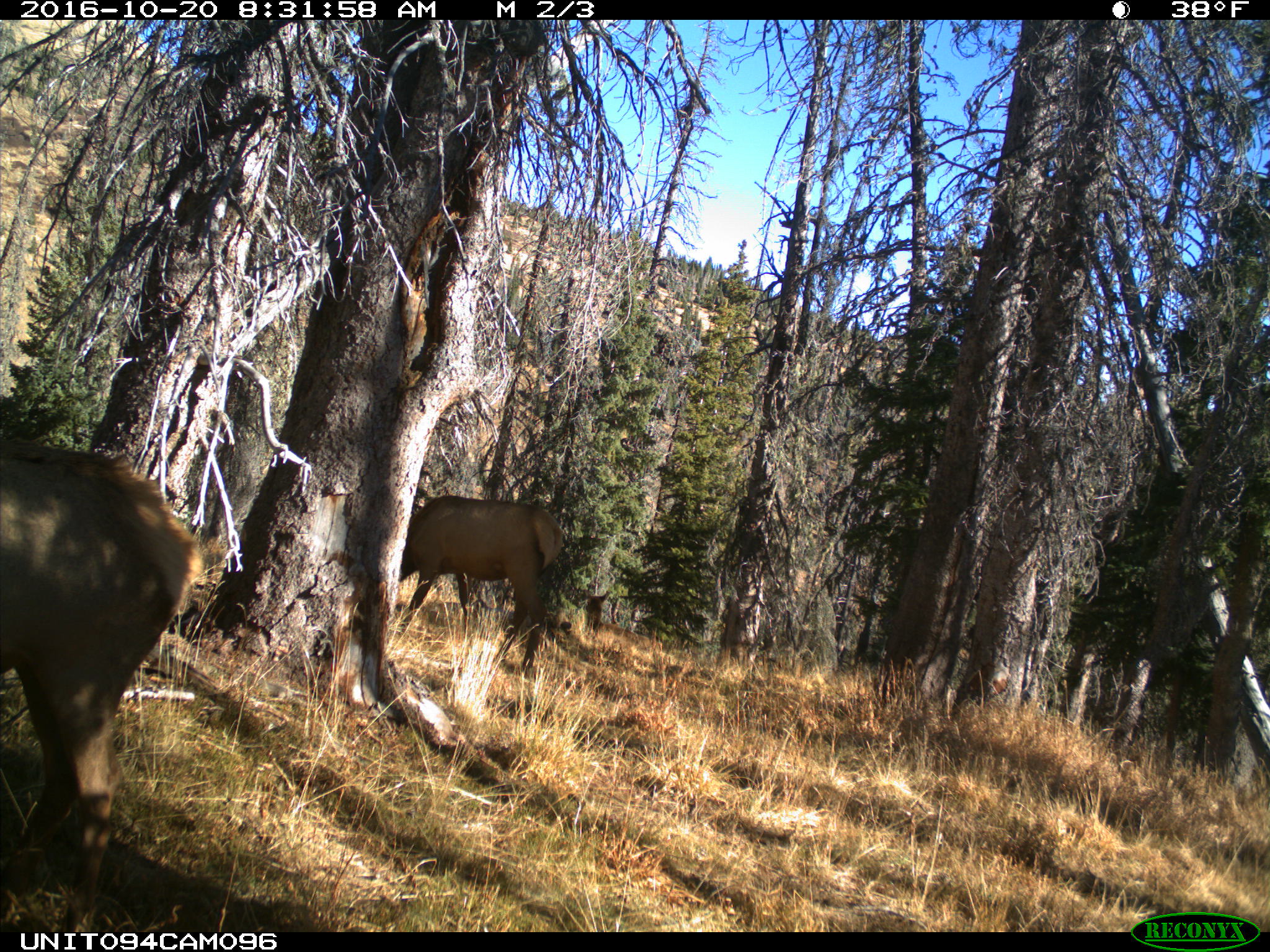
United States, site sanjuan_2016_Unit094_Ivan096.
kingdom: Animalia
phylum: Chordata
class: Mammalia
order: Artiodactyla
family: Cervidae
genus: Cervus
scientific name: Cervus elaphus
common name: red deer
Cervus elaphus (red deer).